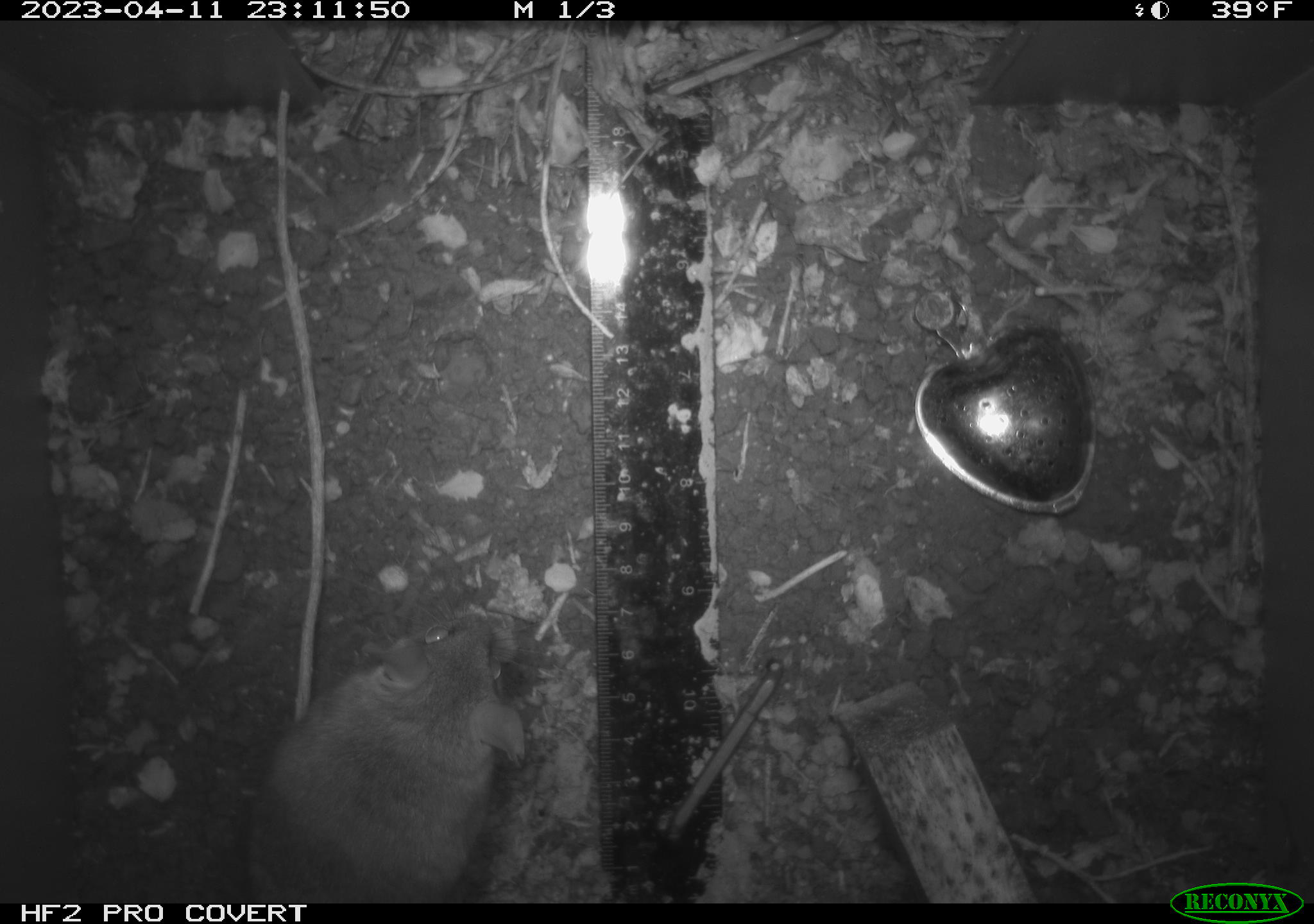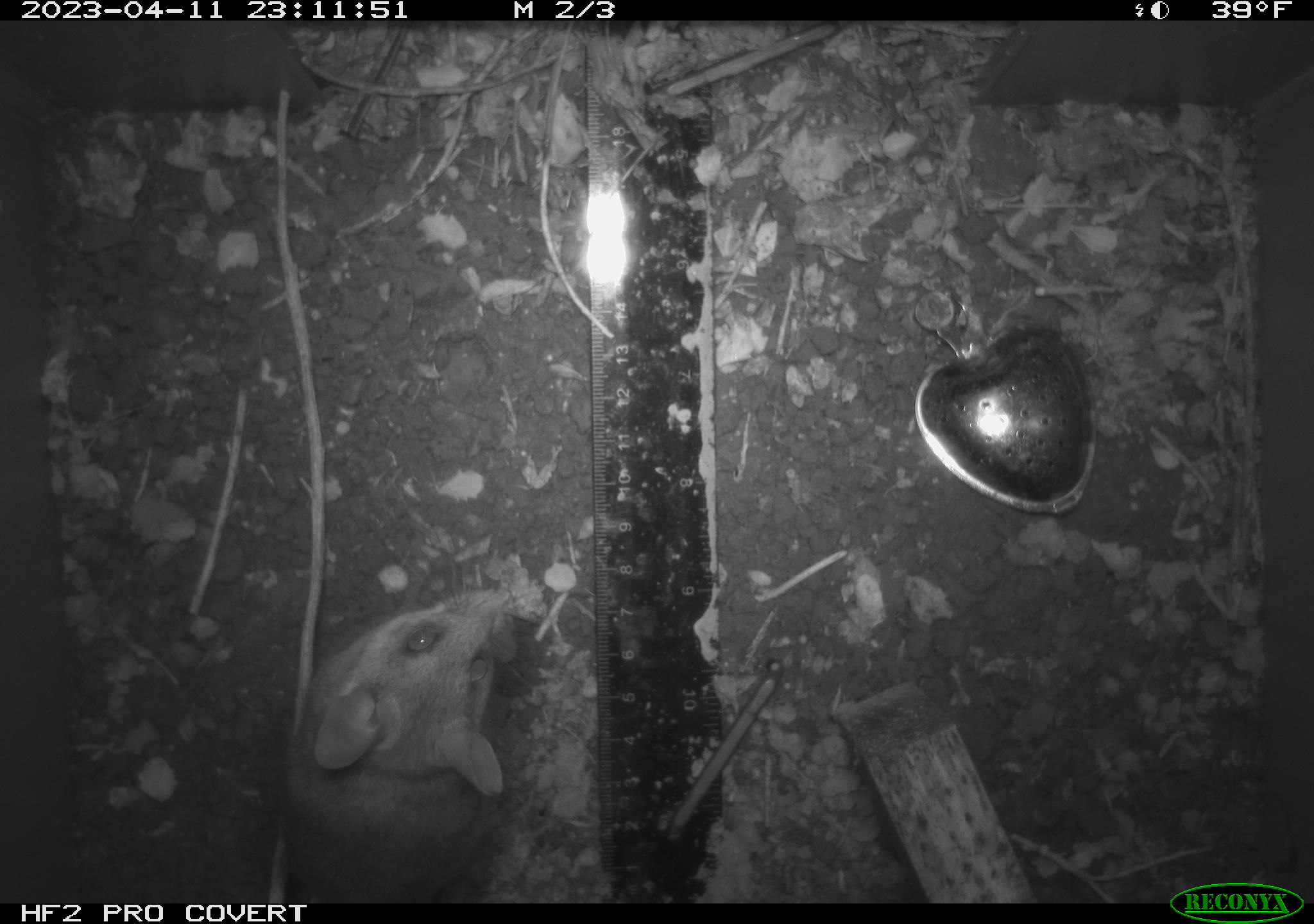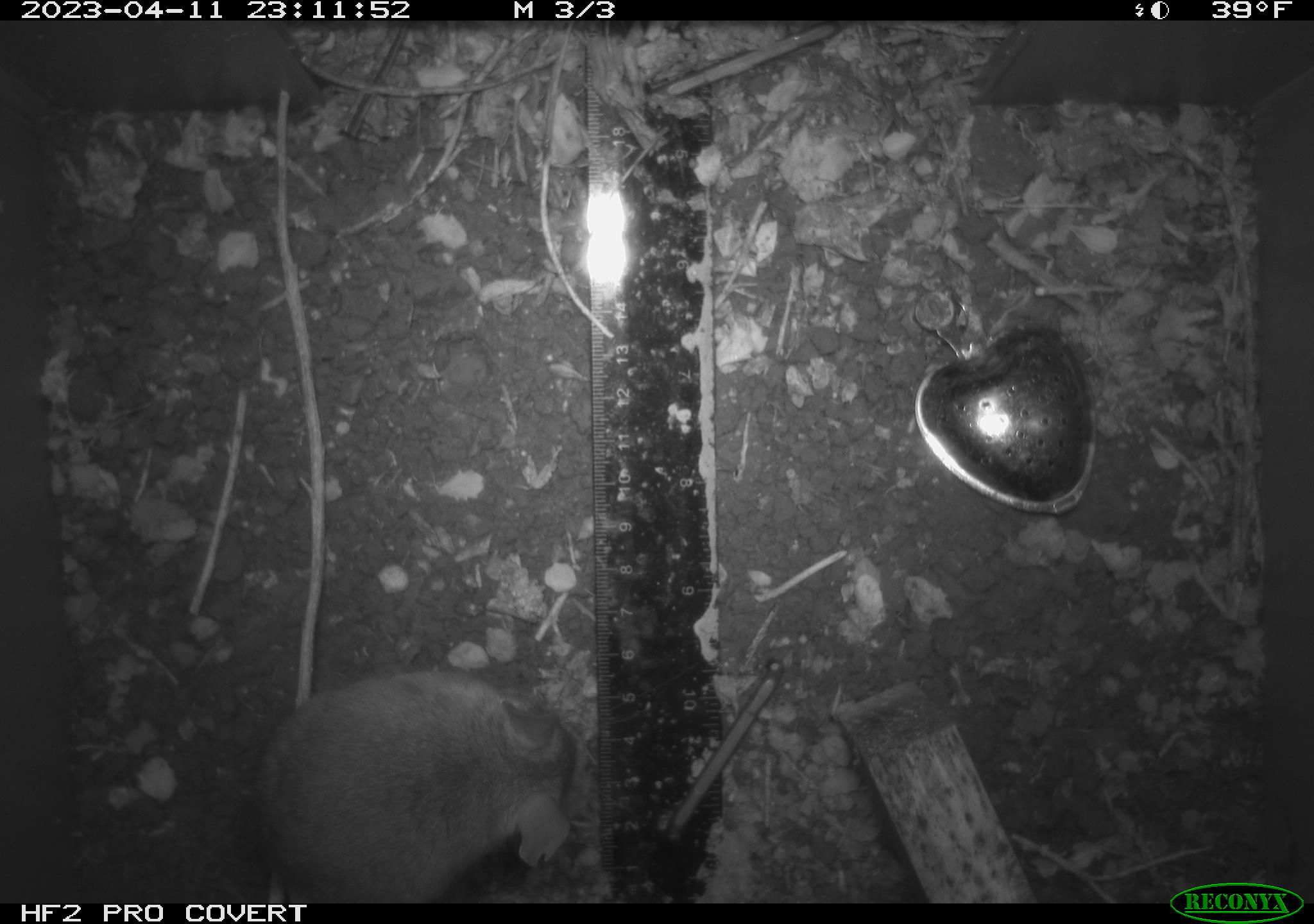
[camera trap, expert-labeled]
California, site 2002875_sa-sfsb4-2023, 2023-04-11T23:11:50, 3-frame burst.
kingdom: Animalia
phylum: Chordata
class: Mammalia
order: Rodentia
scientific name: Rodentia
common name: mouse species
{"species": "mouse species (Rodentia)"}